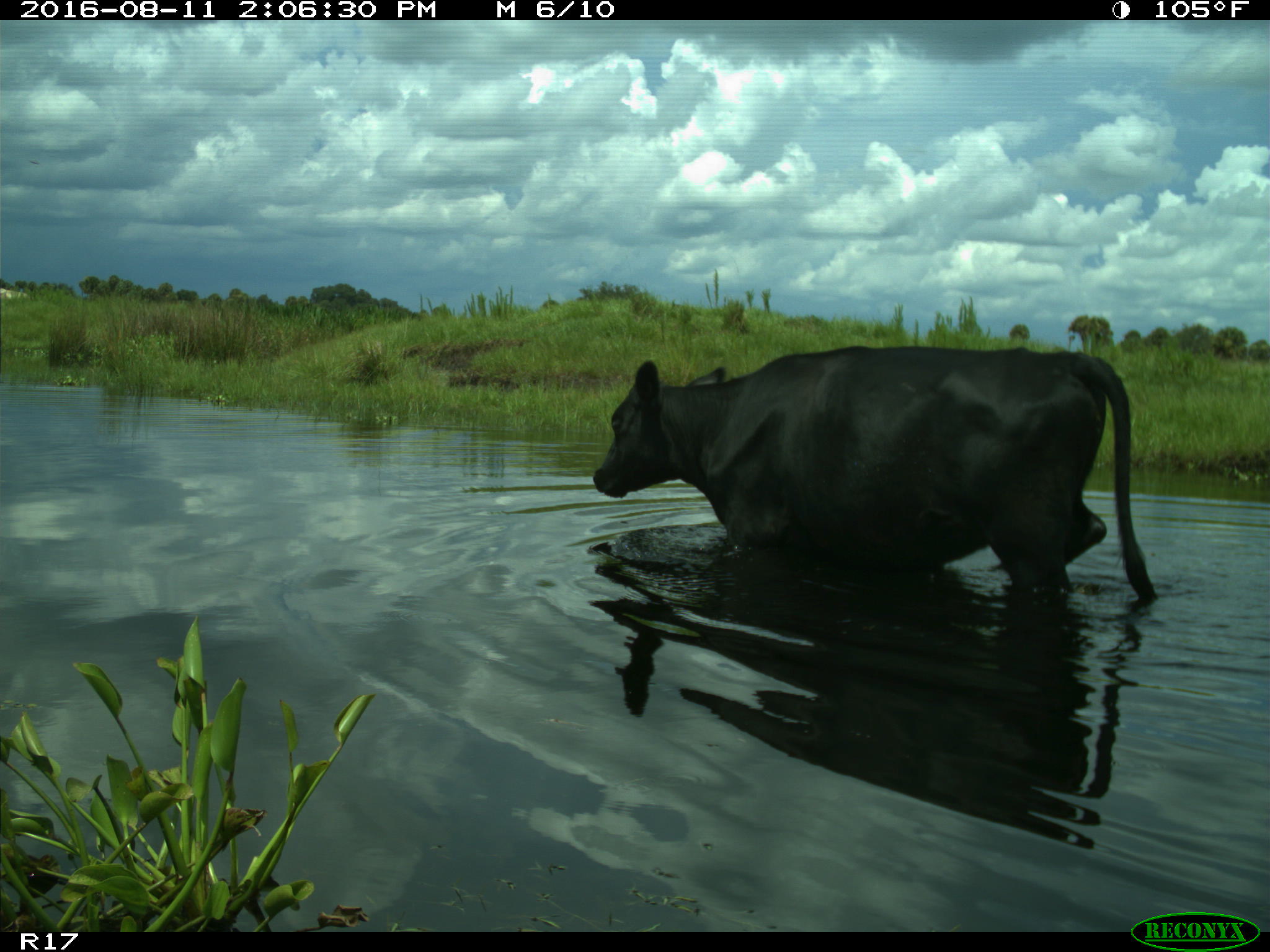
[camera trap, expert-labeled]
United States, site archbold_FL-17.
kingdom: Animalia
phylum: Chordata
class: Mammalia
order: Artiodactyla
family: Bovidae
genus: Bos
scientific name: Bos taurus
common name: domestic cow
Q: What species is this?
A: Bos taurus (domestic cow).